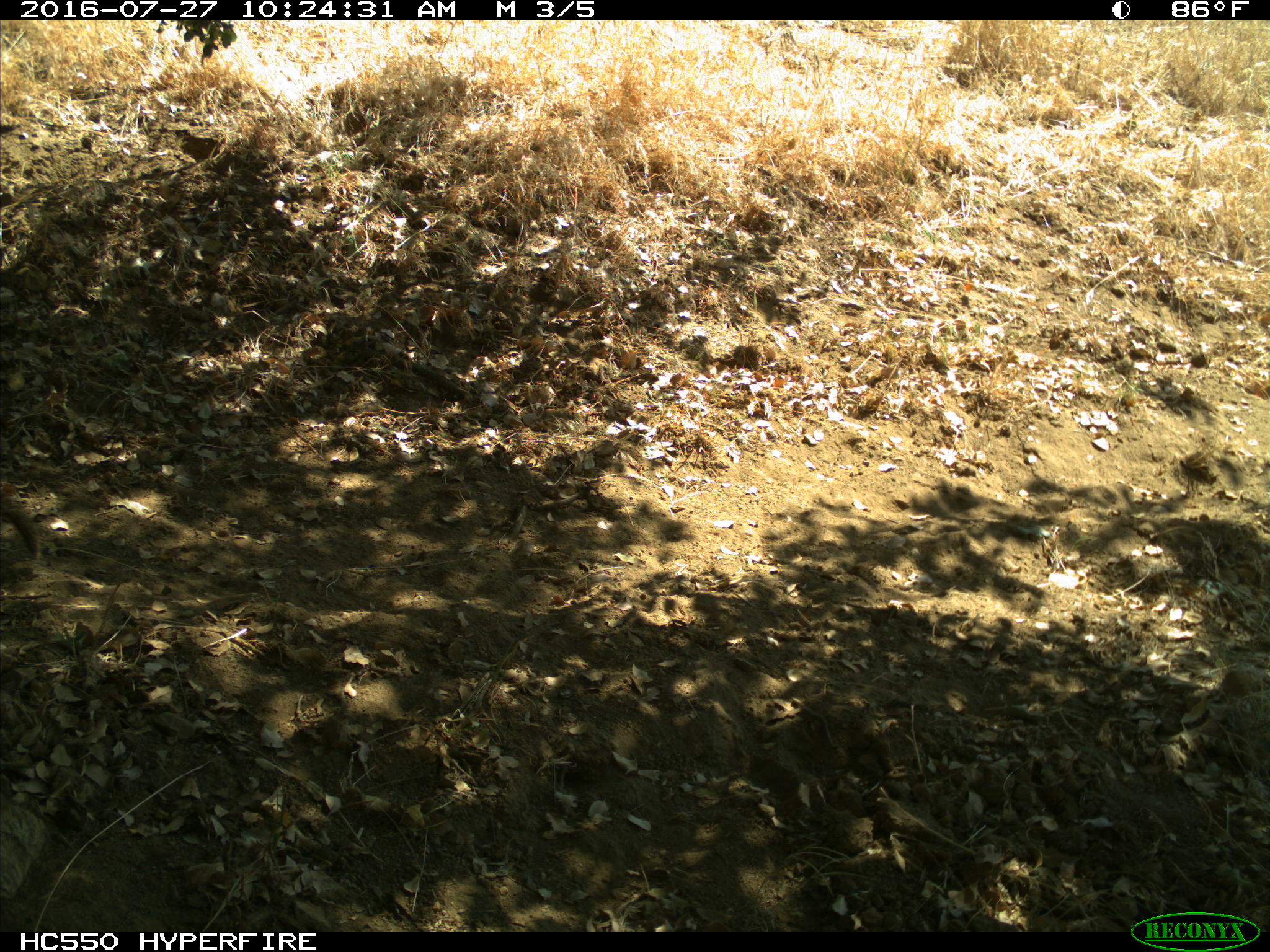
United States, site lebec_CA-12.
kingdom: Animalia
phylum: Chordata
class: Mammalia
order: Rodentia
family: Sciuridae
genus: Otospermophilus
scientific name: Otospermophilus beecheyi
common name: california ground squirrel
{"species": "Otospermophilus beecheyi (california ground squirrel)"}